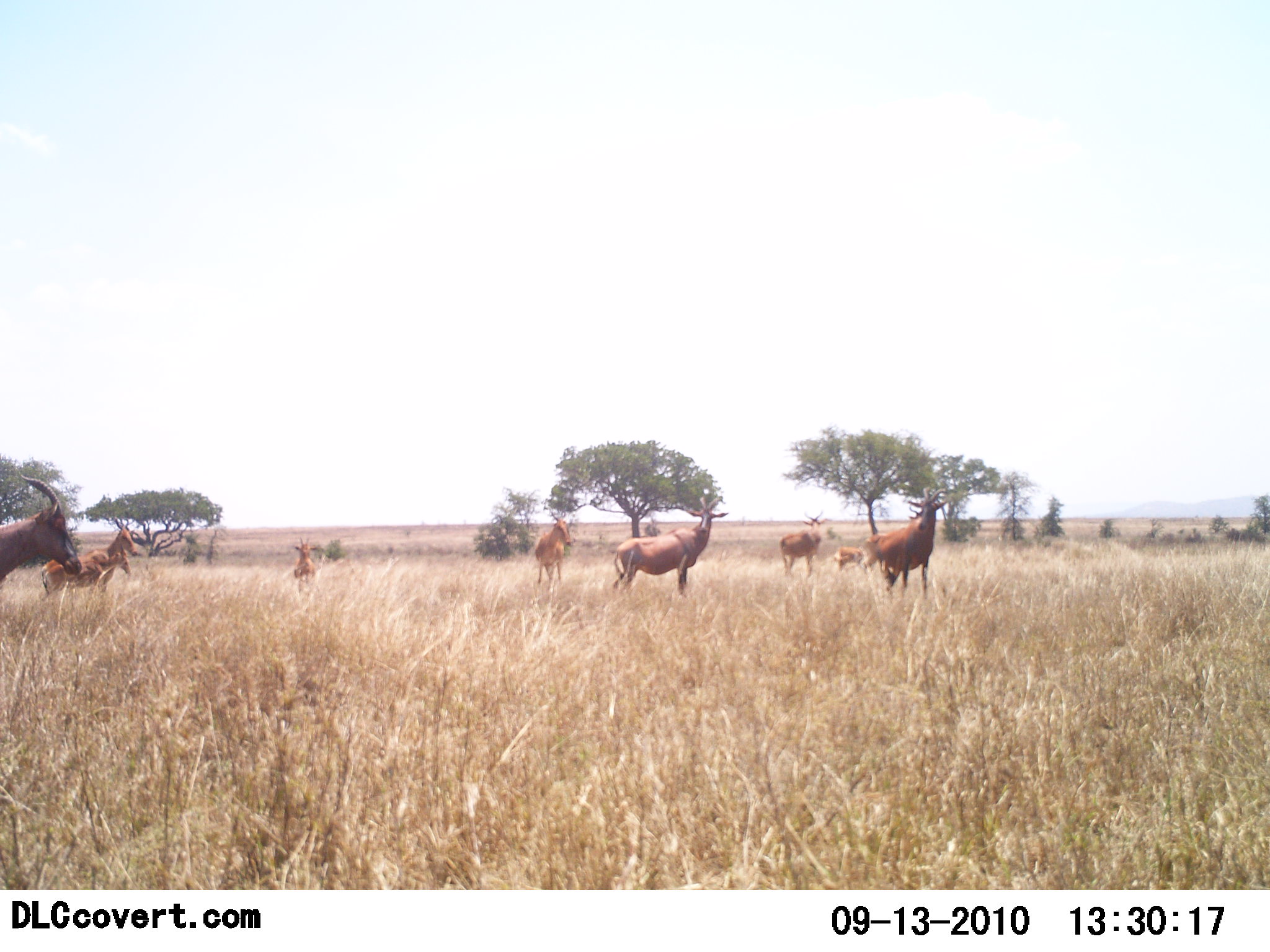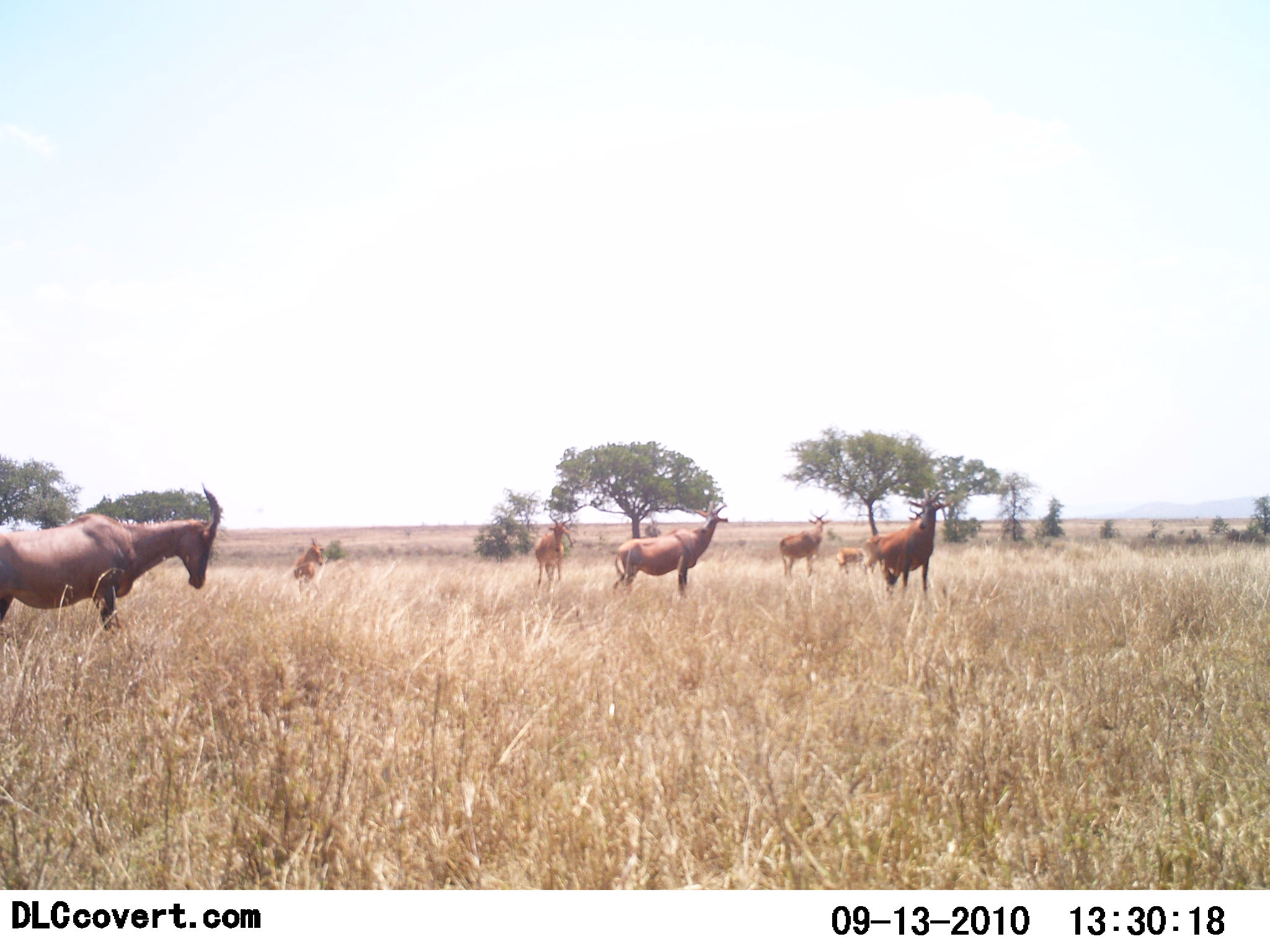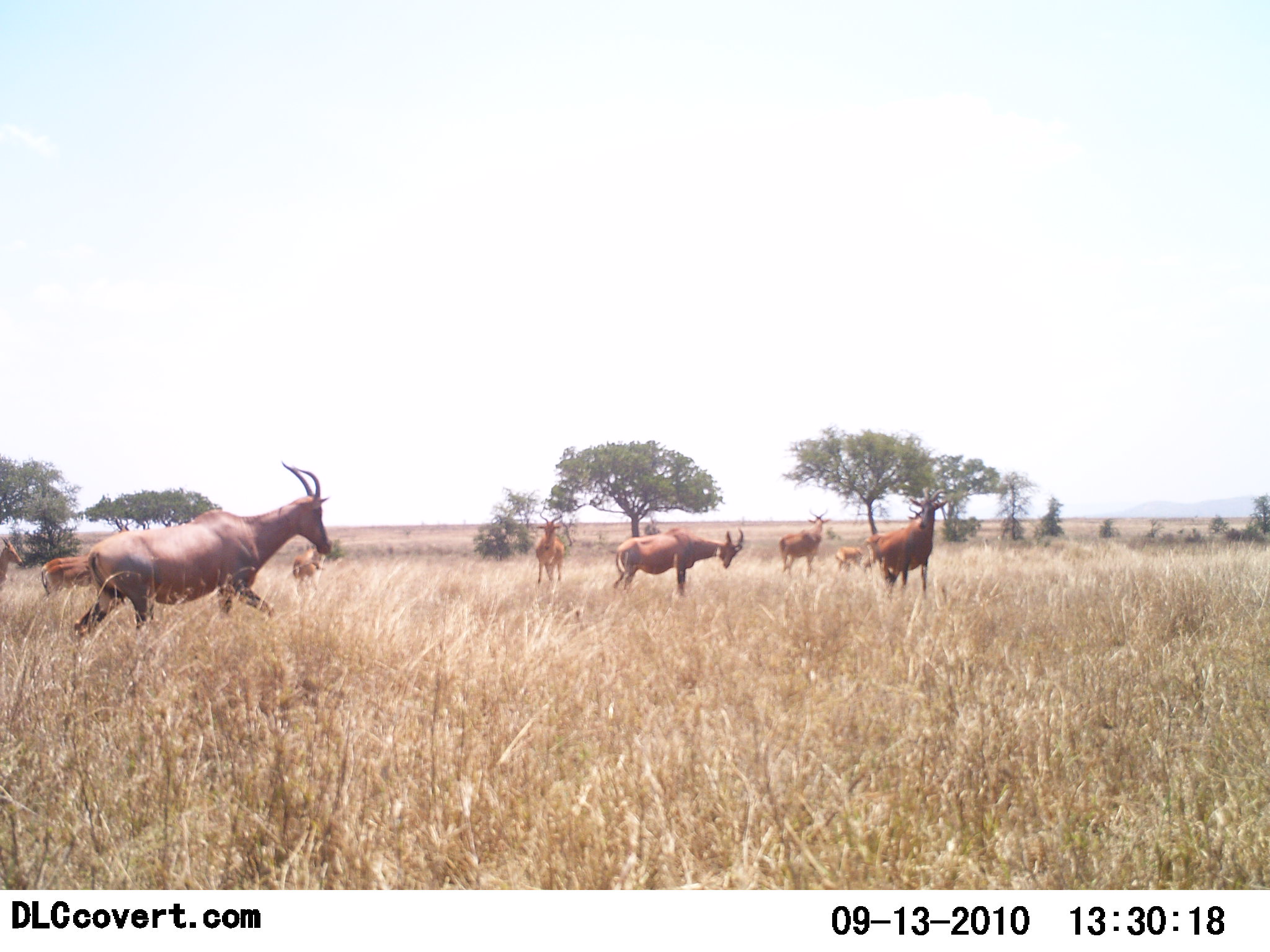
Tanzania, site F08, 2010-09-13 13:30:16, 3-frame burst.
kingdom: Animalia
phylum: Chordata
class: Mammalia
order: Artiodactyla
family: Bovidae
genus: Damaliscus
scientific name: Damaliscus lunatus jimela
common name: topi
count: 7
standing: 92%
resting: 8%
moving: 62%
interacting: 0%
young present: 8%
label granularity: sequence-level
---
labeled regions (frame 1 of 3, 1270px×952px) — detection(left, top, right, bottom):
animal: detection(611, 495, 728, 599); detection(0, 472, 83, 587); detection(878, 485, 951, 598); detection(41, 518, 139, 598); detection(40, 544, 134, 617); detection(861, 506, 924, 577); detection(779, 510, 830, 583); detection(534, 509, 574, 588); detection(292, 534, 321, 594); detection(832, 544, 866, 572)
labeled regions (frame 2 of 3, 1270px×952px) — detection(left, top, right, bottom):
animal: detection(0, 481, 225, 633); detection(612, 499, 729, 599); detection(864, 488, 955, 607); detection(864, 505, 925, 577); detection(778, 509, 834, 580); detection(535, 510, 574, 597); detection(293, 536, 327, 599); detection(836, 546, 867, 575)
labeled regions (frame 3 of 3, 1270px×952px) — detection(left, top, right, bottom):
animal: detection(72, 460, 332, 659); detection(867, 486, 948, 604); detection(613, 526, 745, 597); detection(861, 505, 926, 572); detection(35, 553, 96, 620); detection(778, 508, 832, 576); detection(44, 562, 99, 620); detection(534, 509, 567, 585); detection(293, 553, 327, 596); detection(0, 534, 23, 590); detection(290, 544, 319, 583); detection(835, 544, 865, 573)